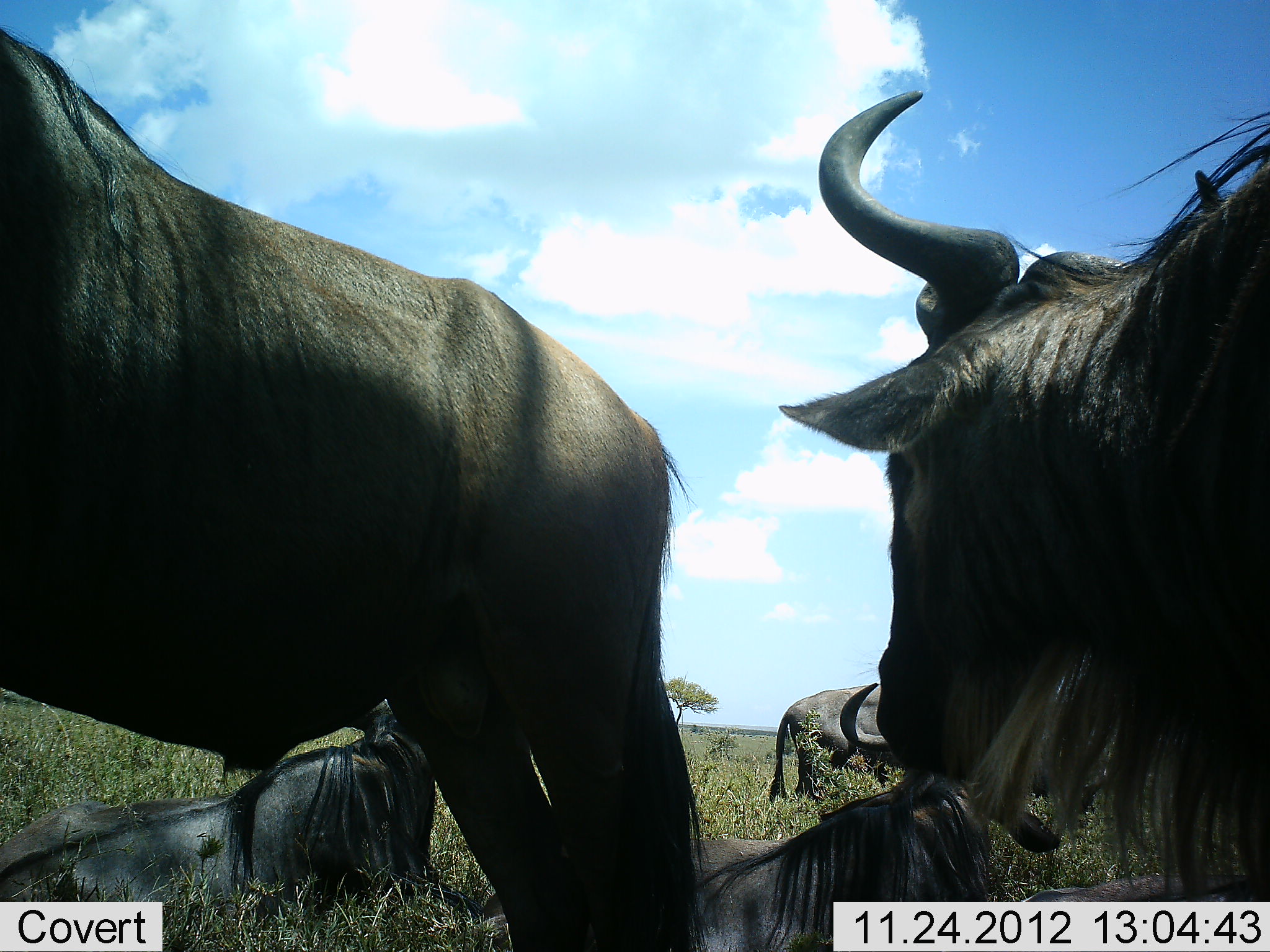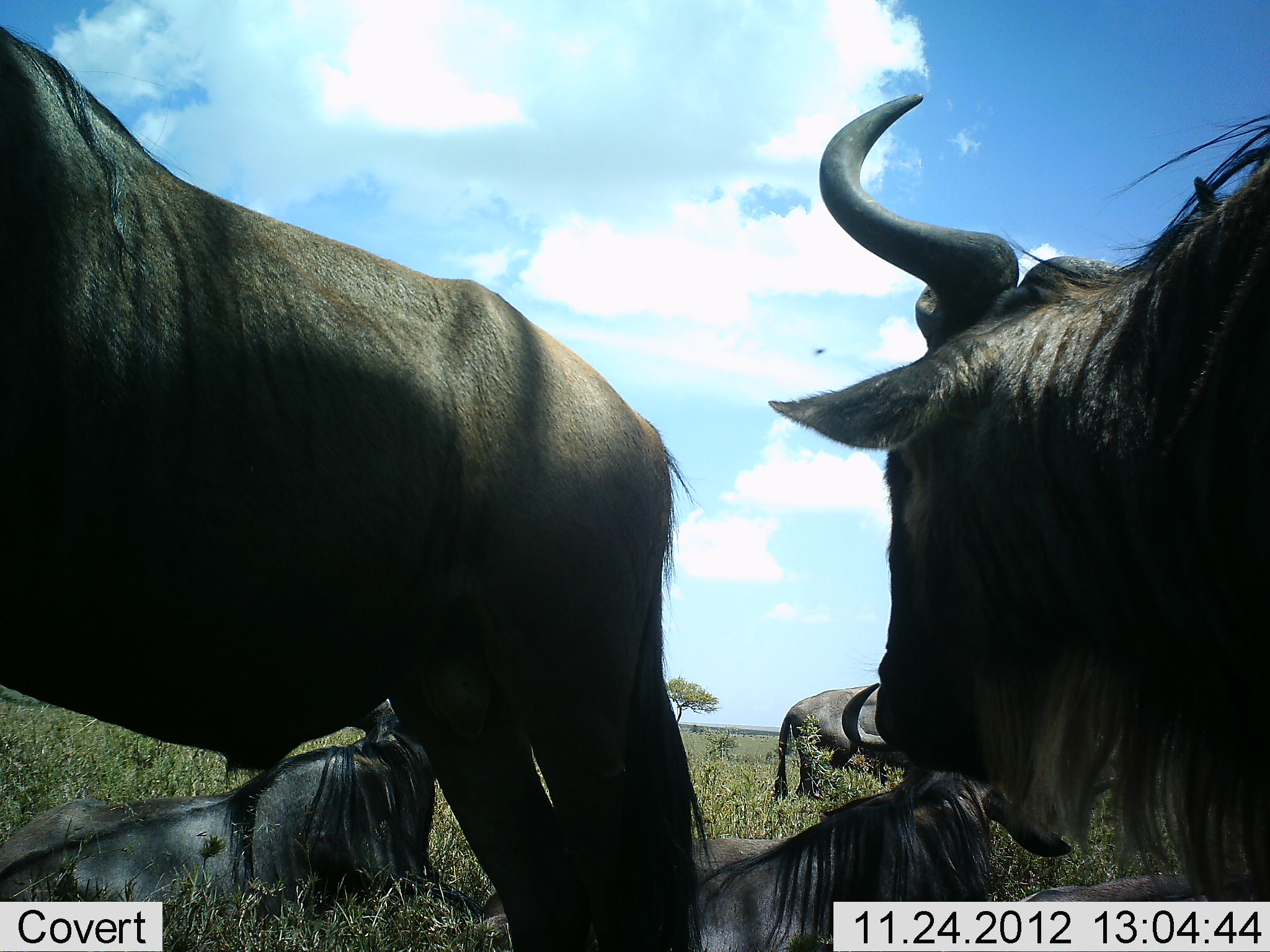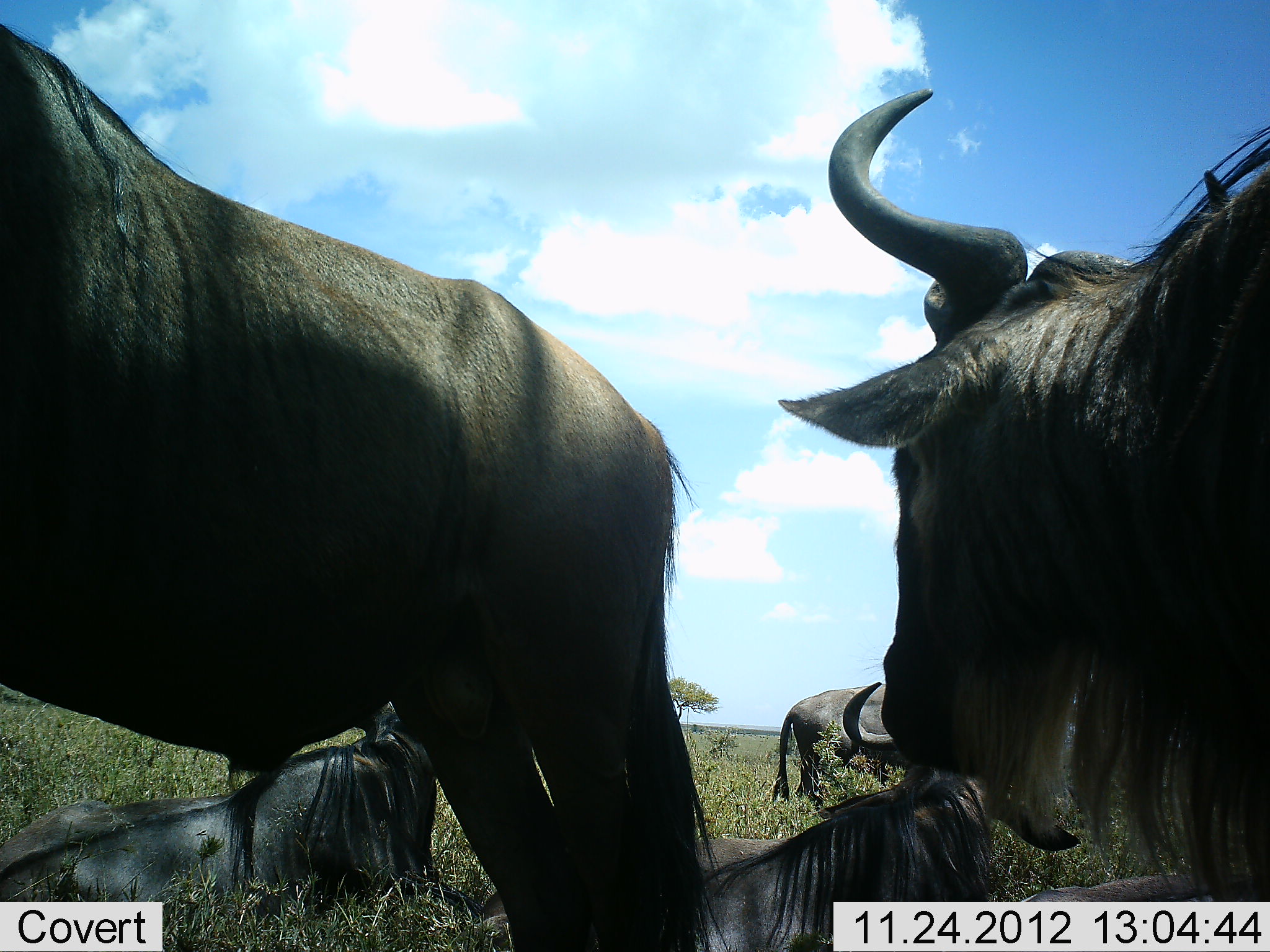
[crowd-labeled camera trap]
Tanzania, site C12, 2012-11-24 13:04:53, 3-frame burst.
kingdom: Animalia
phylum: Chordata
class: Mammalia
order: Artiodactyla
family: Bovidae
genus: Connochaetes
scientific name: Connochaetes taurinus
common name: blue wildebeest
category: wildebeest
Wildebeest (blue wildebeest) (Connochaetes taurinus), count 5. Behavior (volunteer vote fractions): standing 60%, resting 100%, moving 10%, interacting 0%. Young present (vote fraction): 0%. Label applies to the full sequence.